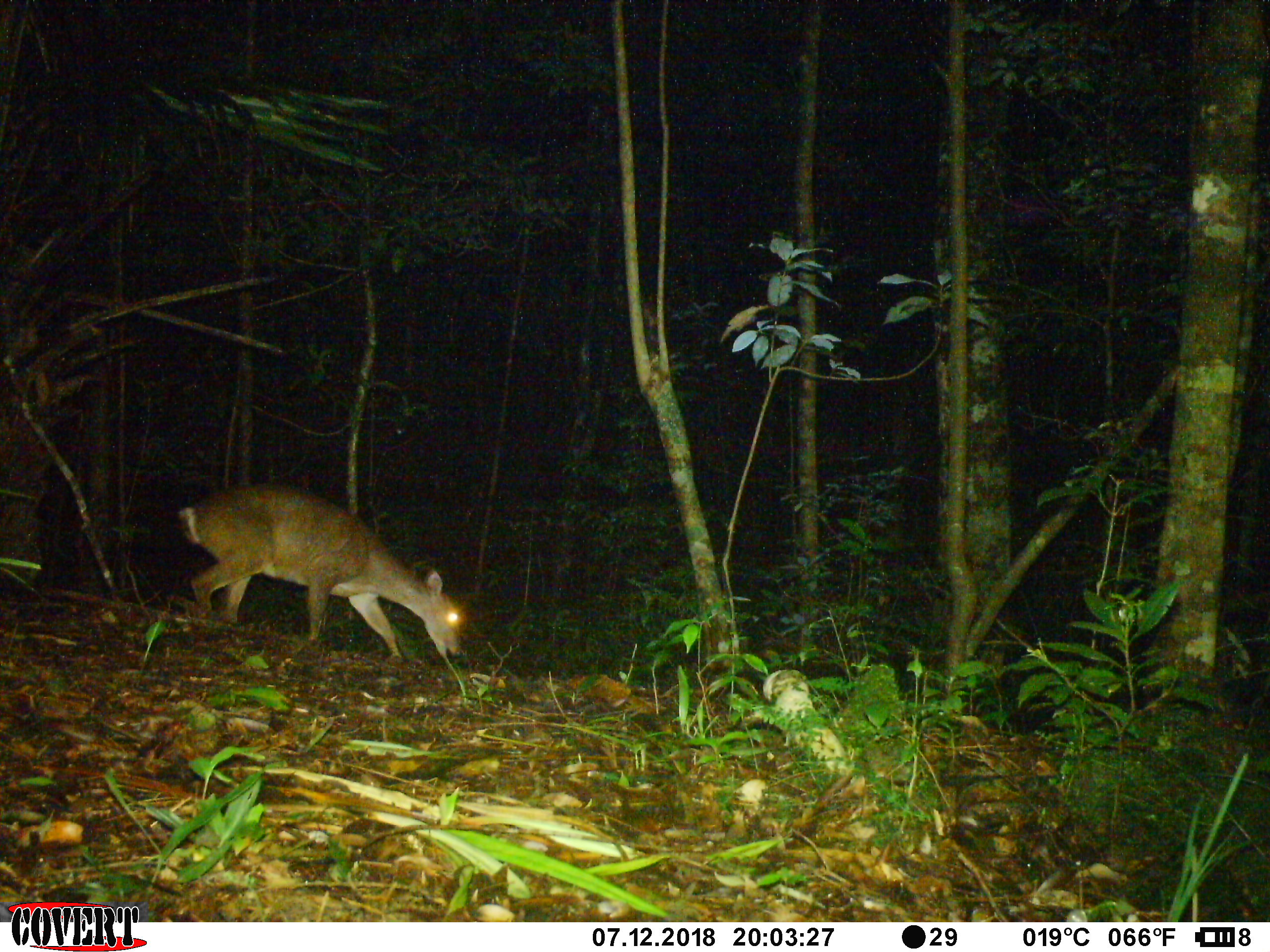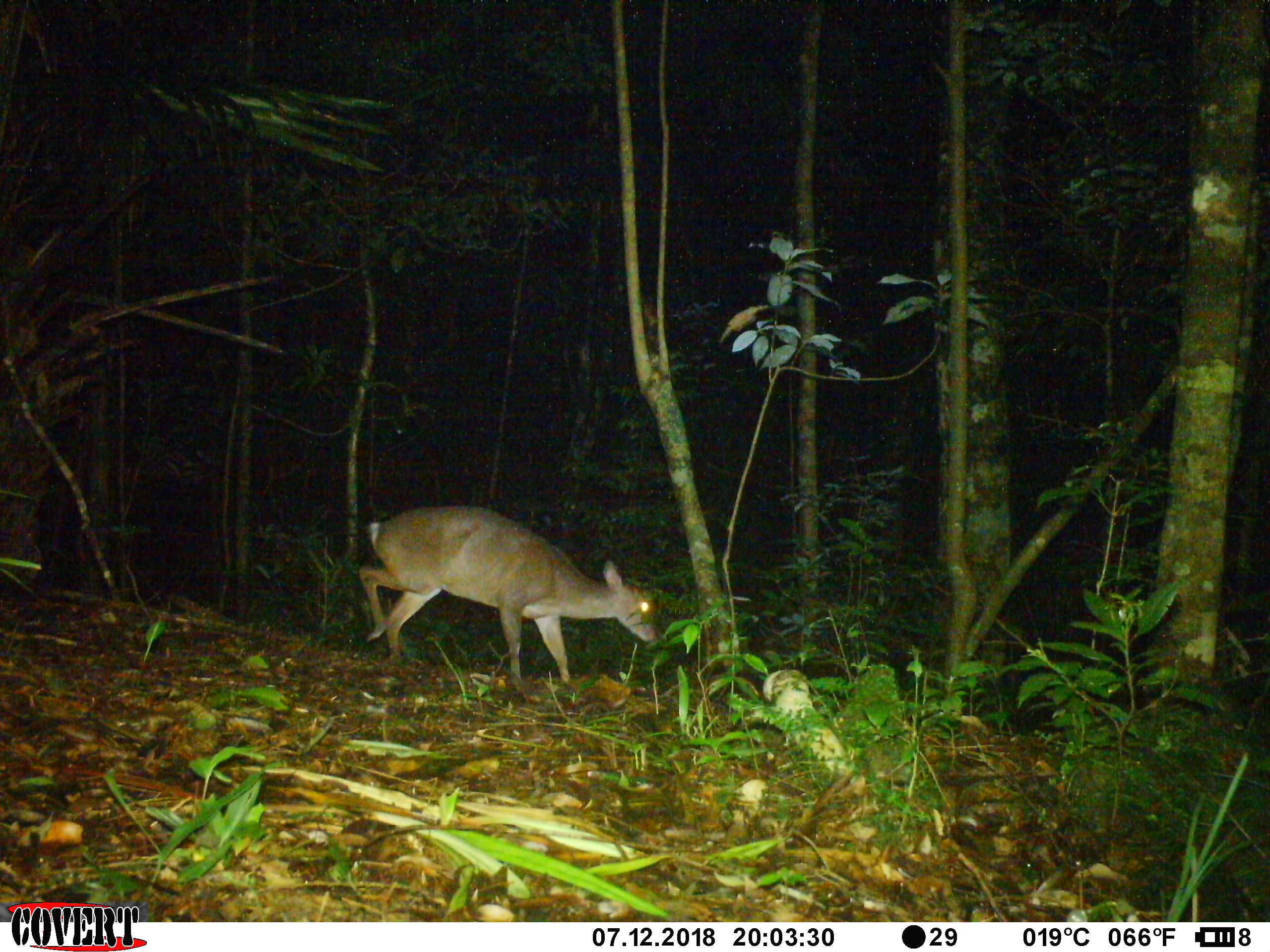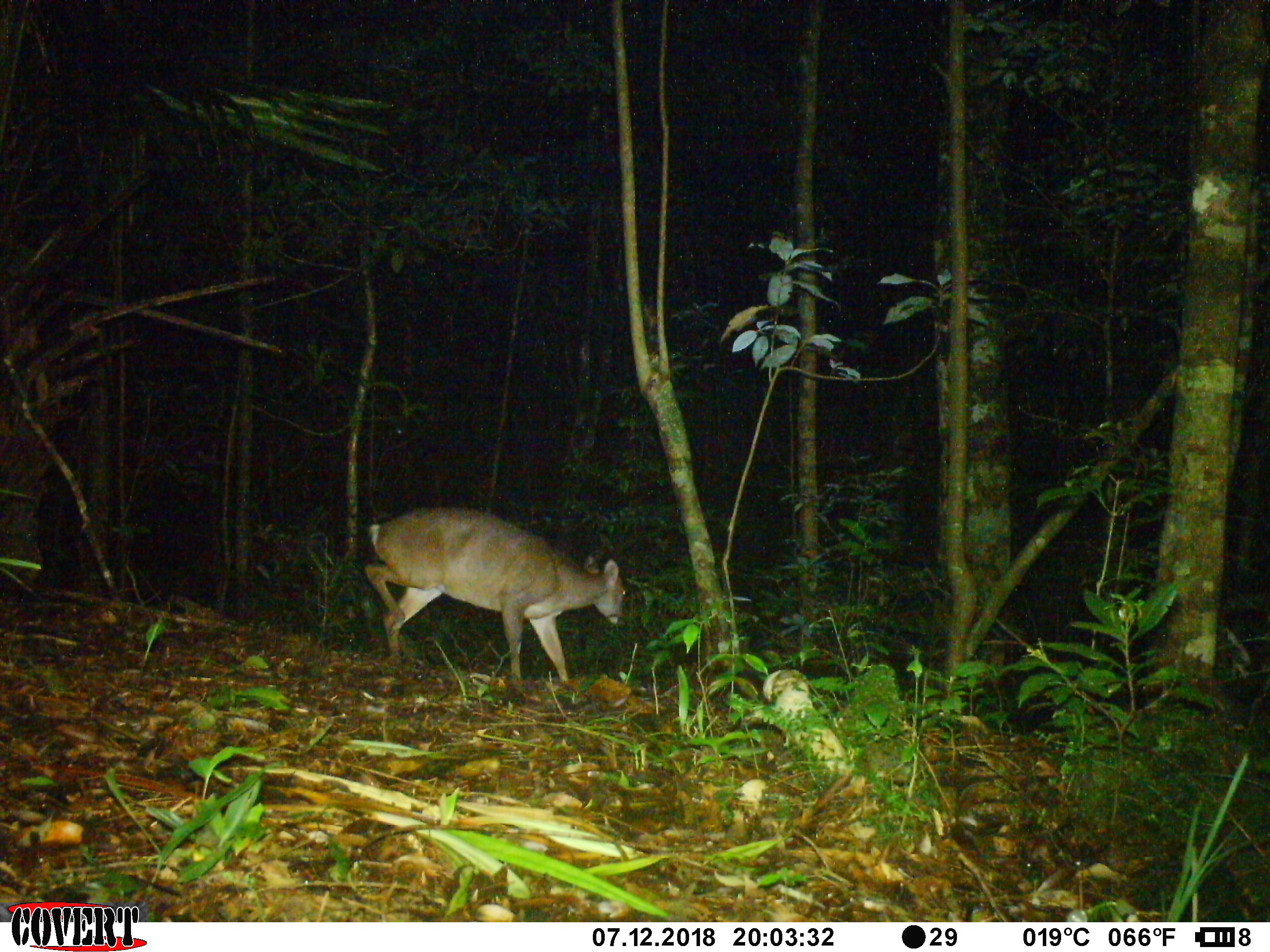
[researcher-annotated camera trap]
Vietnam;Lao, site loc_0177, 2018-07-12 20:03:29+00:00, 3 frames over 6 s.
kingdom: Animalia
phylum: Chordata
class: Mammalia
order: Artiodactyla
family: Cervidae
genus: Muntiacus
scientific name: Muntiacus rooseveltorum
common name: roosevelt's muntjac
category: roosevelts muntjac group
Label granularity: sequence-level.